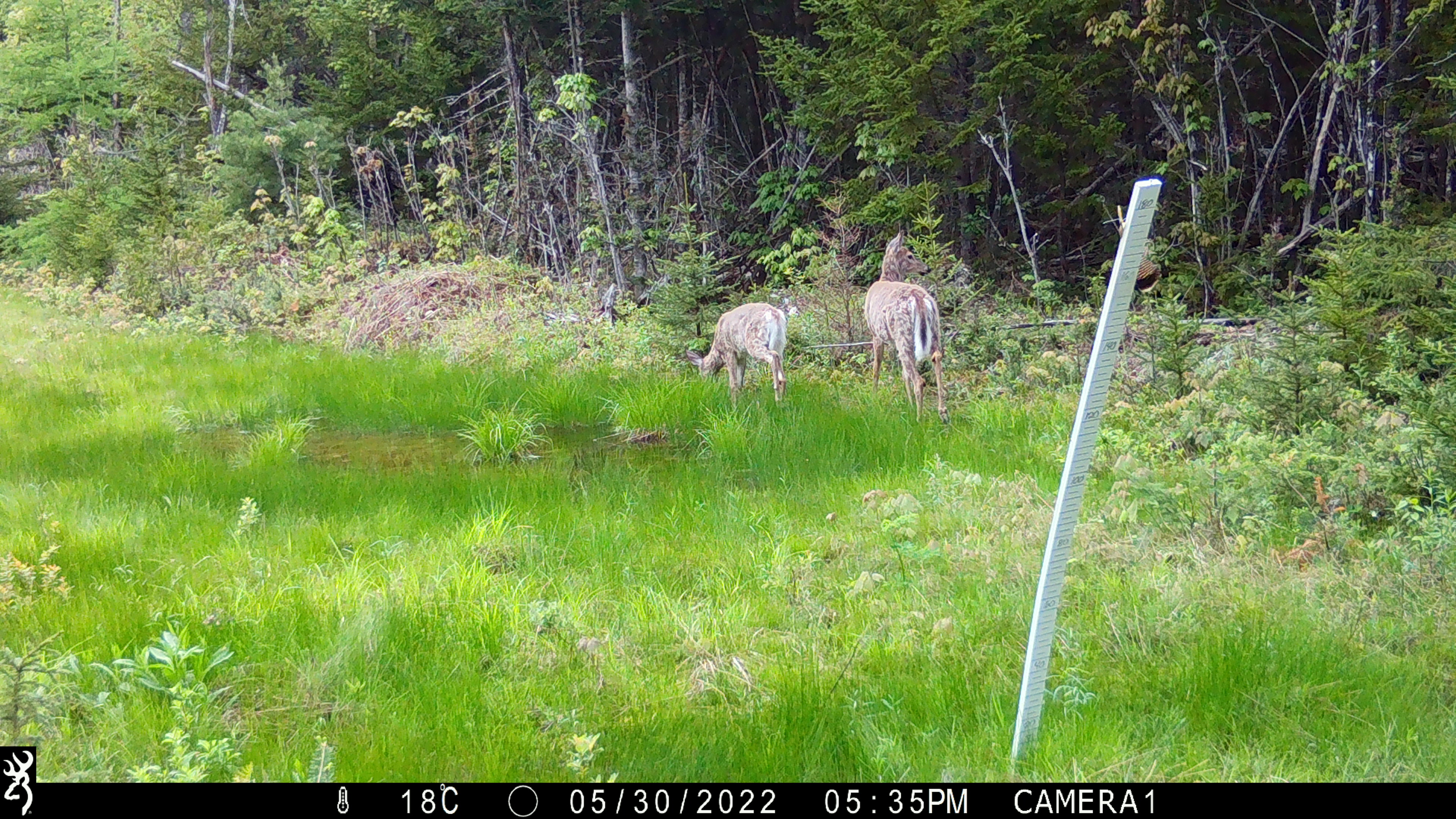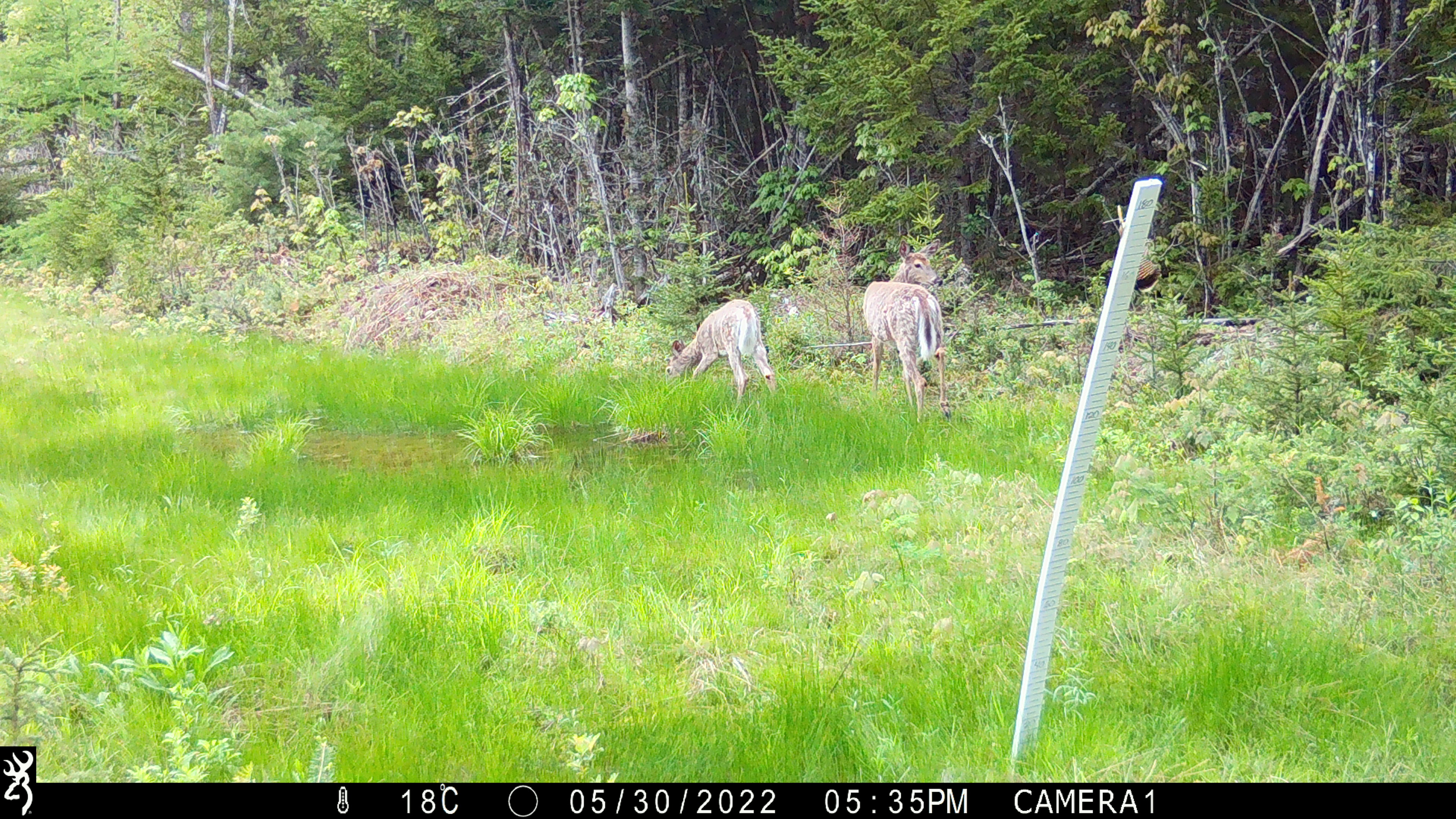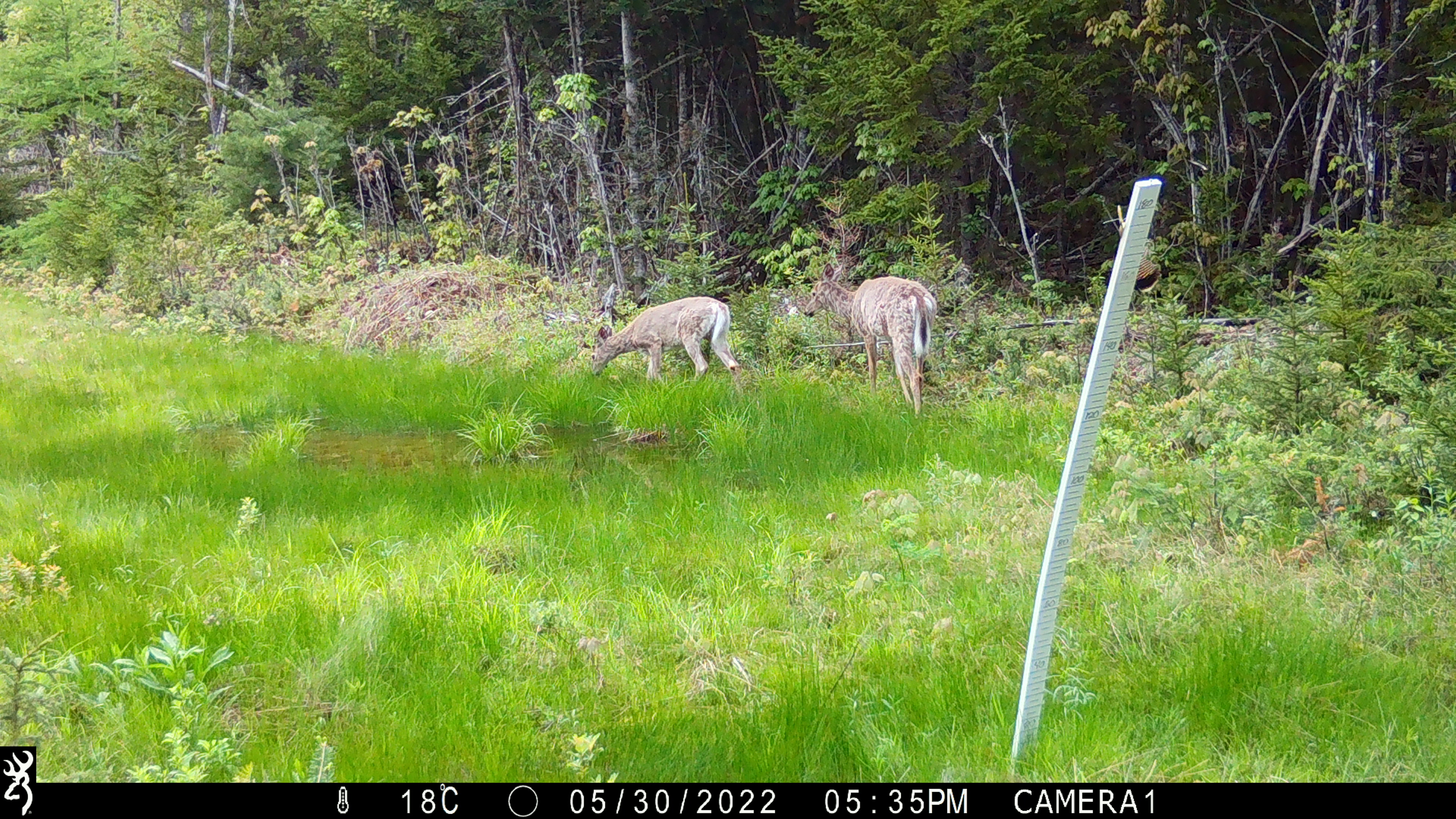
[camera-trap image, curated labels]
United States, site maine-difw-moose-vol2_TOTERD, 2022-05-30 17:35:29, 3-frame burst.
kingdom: Animalia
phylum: Chordata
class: Mammalia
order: Artiodactyla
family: Cervidae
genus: Odocoileus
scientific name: Odocoileus virginianus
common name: white-tailed deer